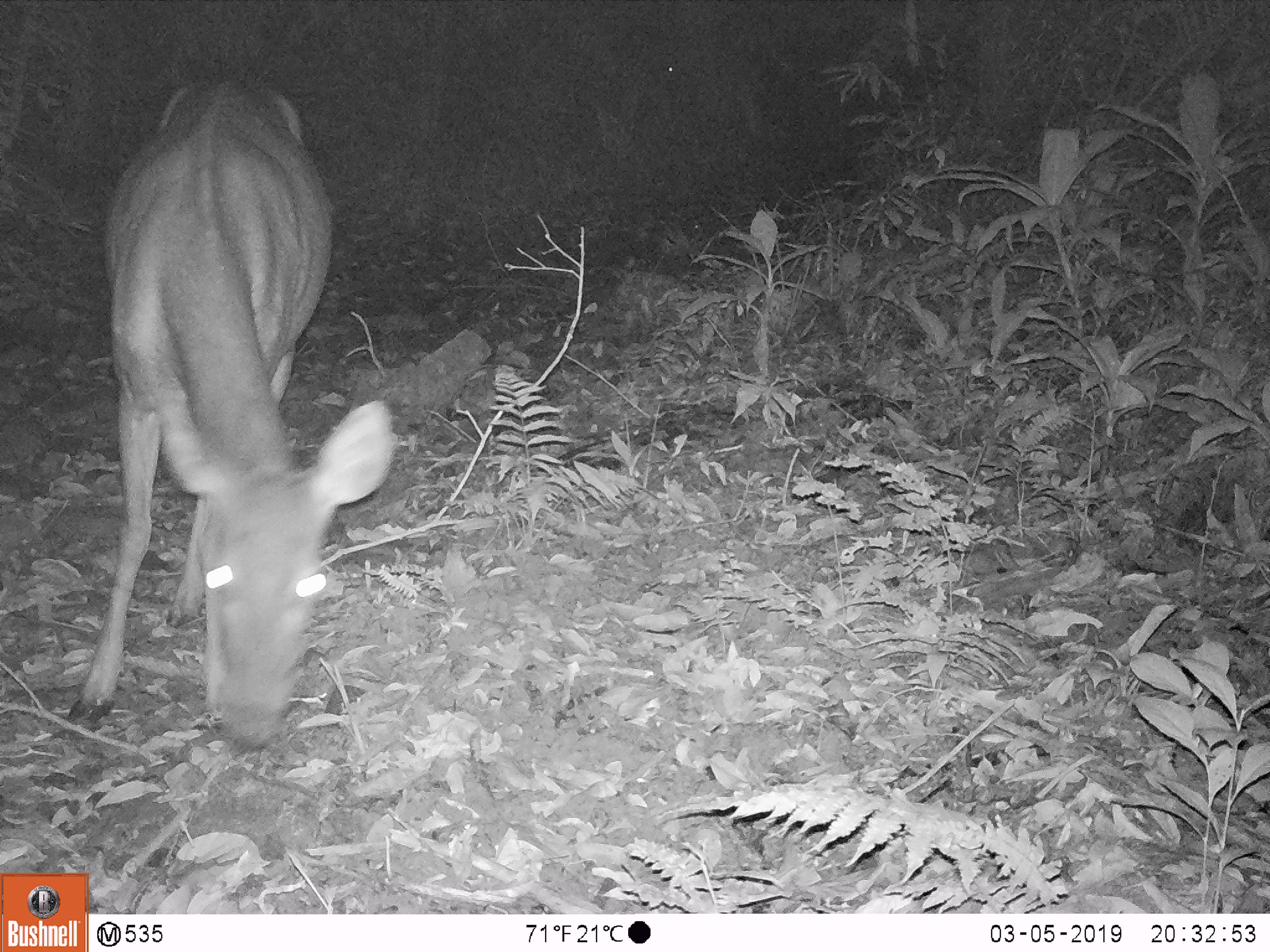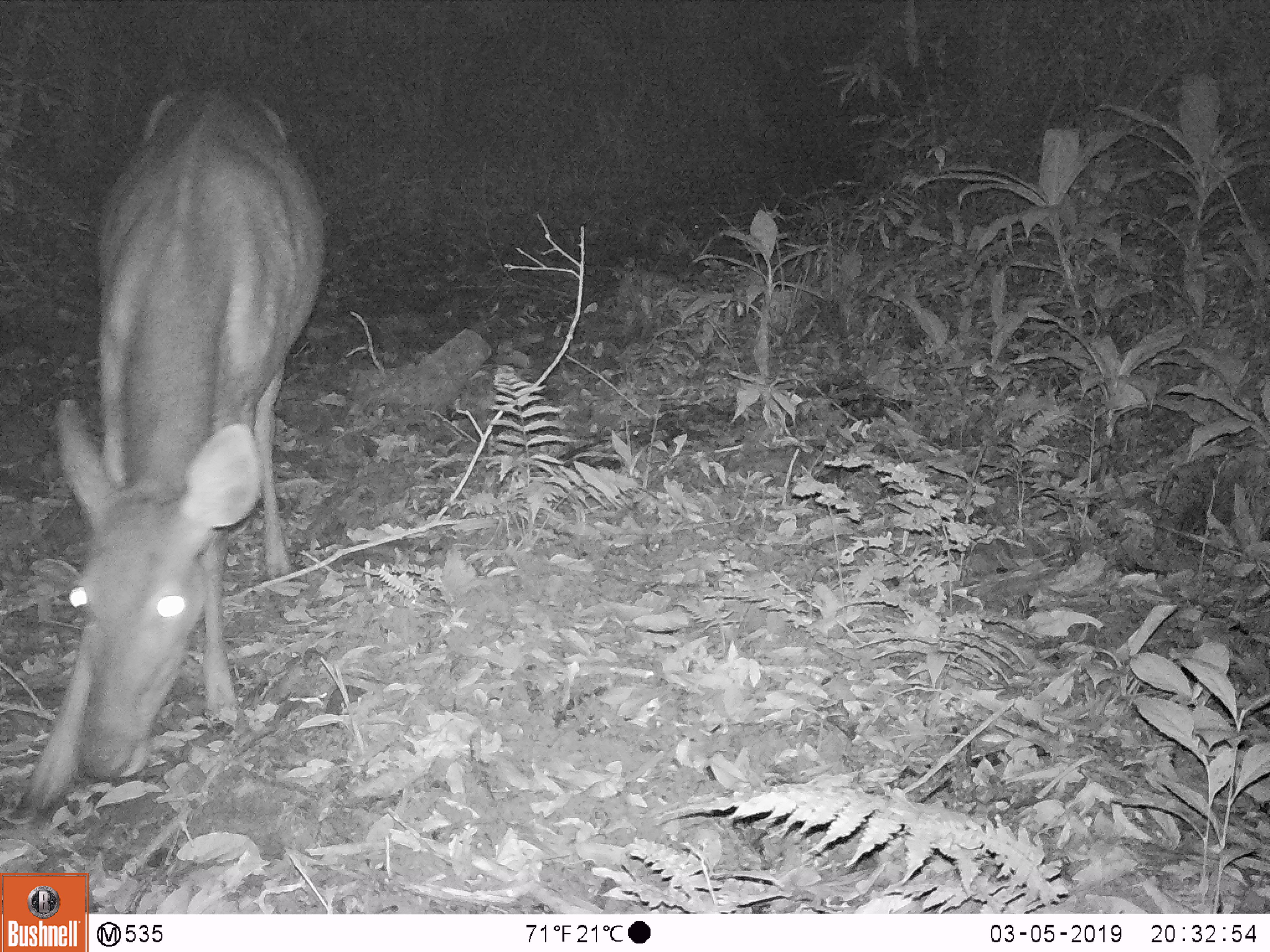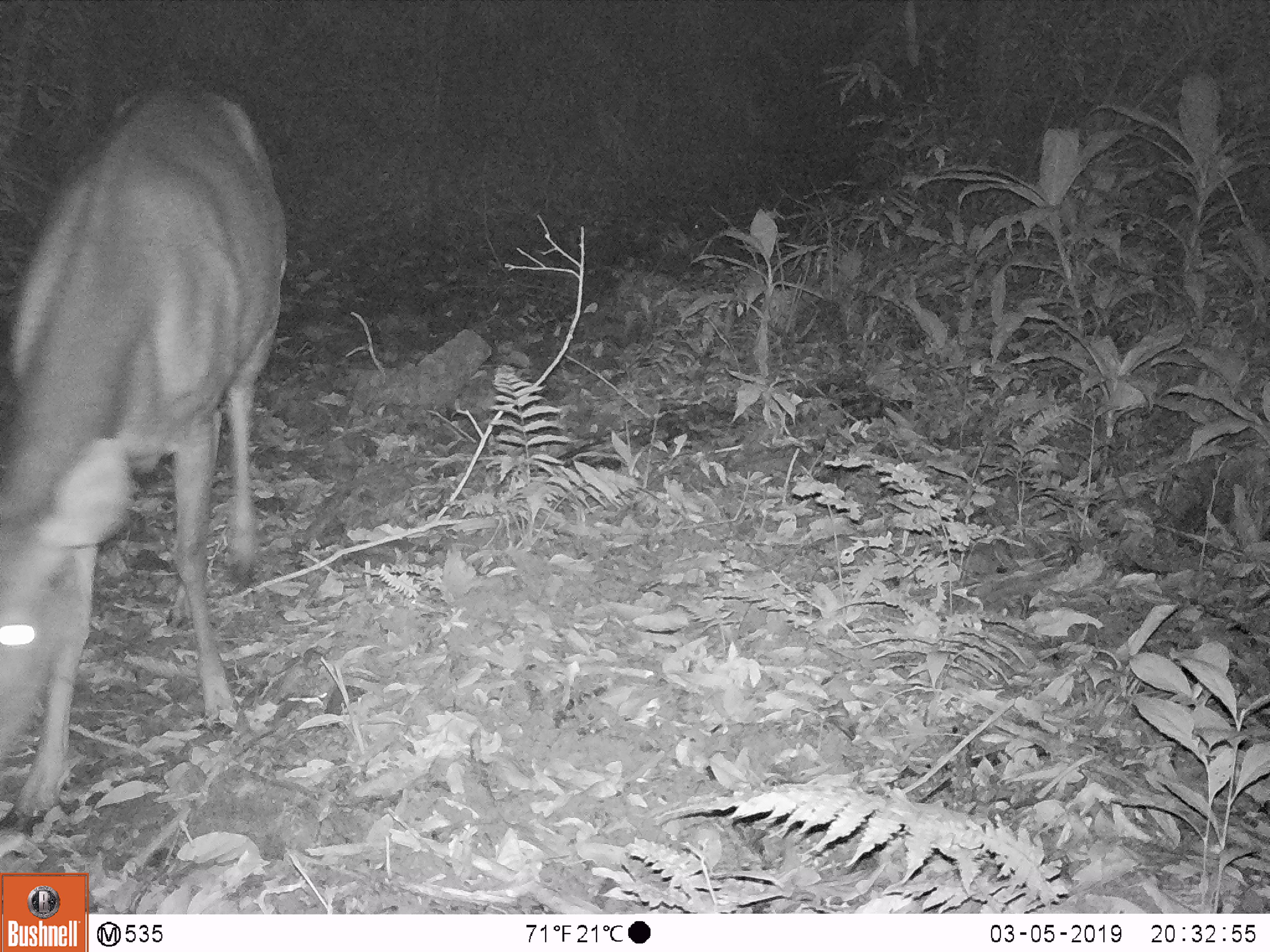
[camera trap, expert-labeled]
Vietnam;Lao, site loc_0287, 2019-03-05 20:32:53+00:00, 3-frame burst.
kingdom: Animalia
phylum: Chordata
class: Mammalia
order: Artiodactyla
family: Cervidae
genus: Rusa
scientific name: Rusa unicolor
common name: sambar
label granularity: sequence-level